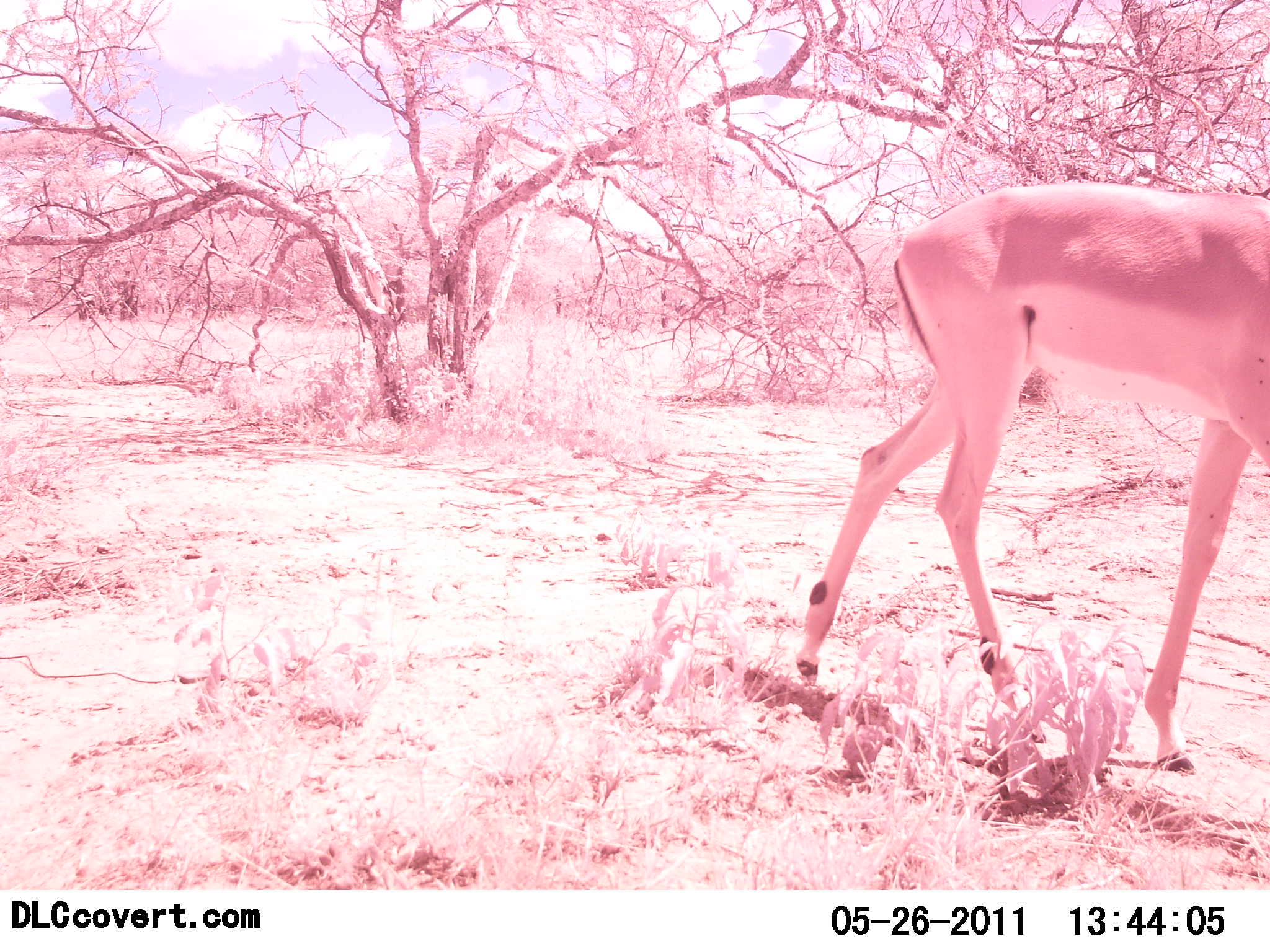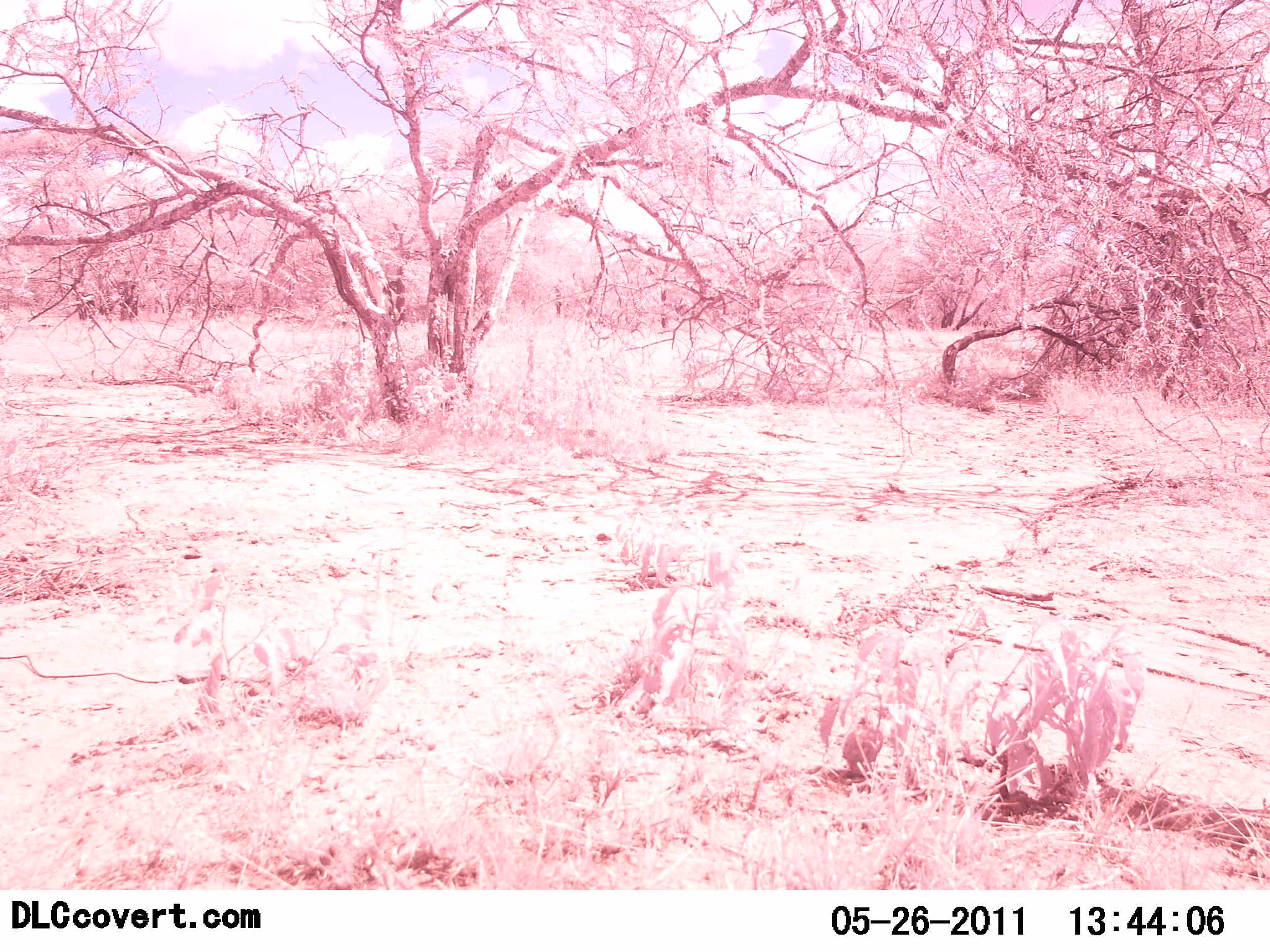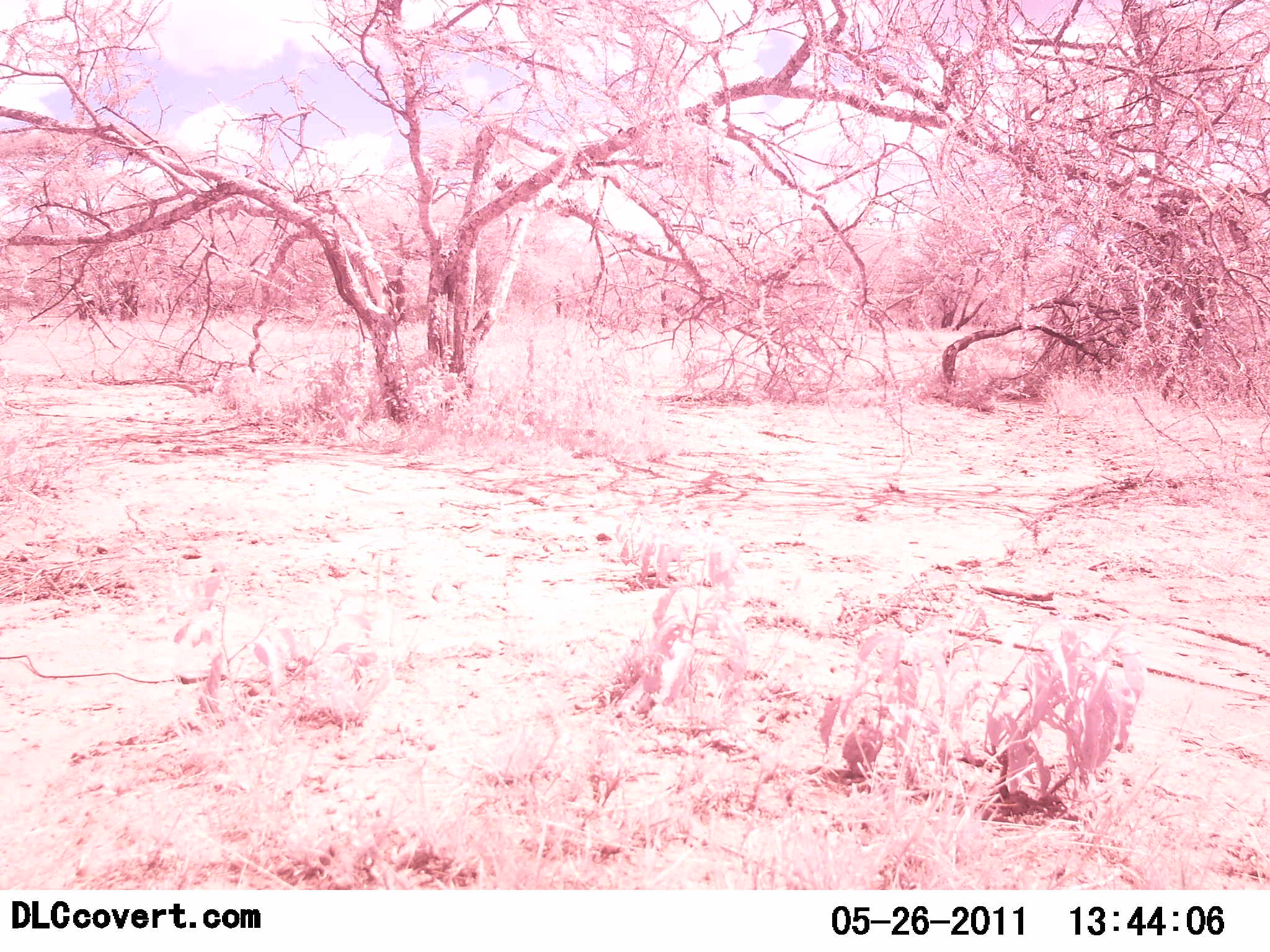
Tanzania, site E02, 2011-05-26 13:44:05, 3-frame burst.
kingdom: Animalia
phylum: Chordata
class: Mammalia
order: Artiodactyla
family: Bovidae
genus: Nanger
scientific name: Nanger granti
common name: grant's gazelle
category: gazellegrants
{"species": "gazellegrants (grant's gazelle) (Nanger granti)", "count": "1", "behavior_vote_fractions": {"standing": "0%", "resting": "0%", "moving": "100%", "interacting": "0%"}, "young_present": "0%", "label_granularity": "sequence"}